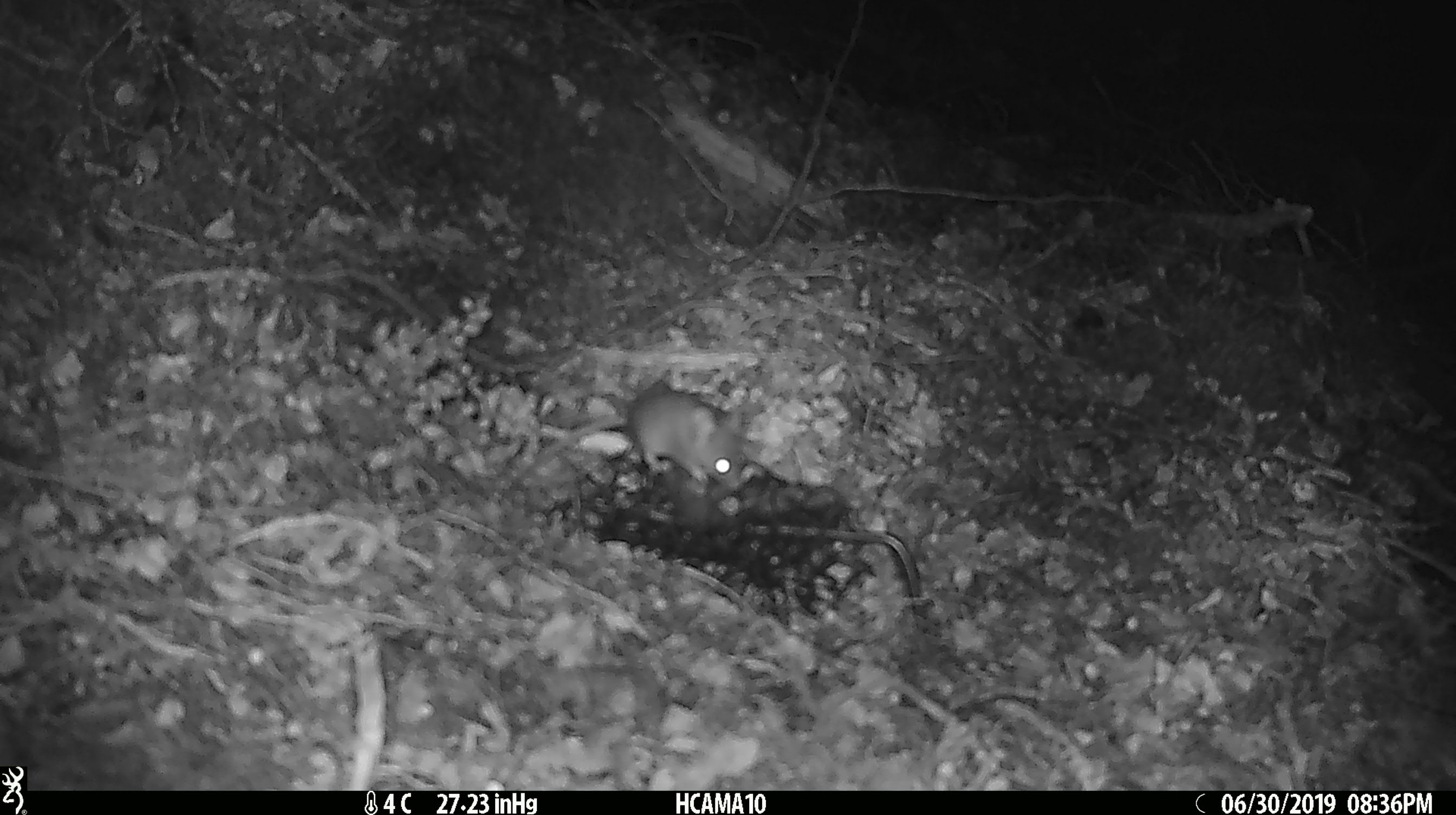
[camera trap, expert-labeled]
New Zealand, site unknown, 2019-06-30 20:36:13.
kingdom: Animalia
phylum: Chordata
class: Mammalia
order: Rodentia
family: Muridae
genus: Mus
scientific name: Mus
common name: mouse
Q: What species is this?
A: Mouse (Mus).